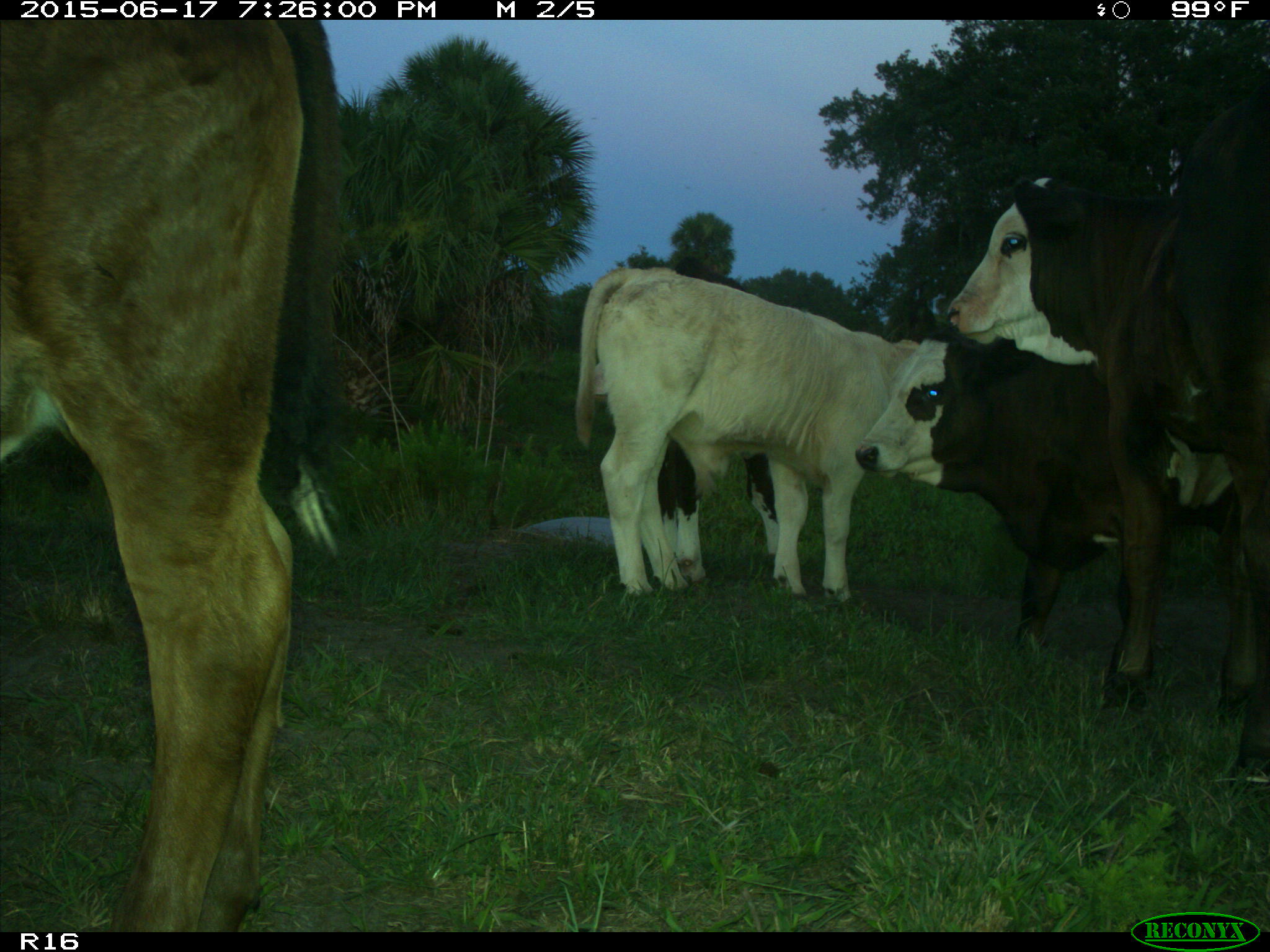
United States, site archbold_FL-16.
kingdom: Animalia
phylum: Chordata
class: Mammalia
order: Artiodactyla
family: Bovidae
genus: Bos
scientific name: Bos taurus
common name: domestic cow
Bos taurus (domestic cow).